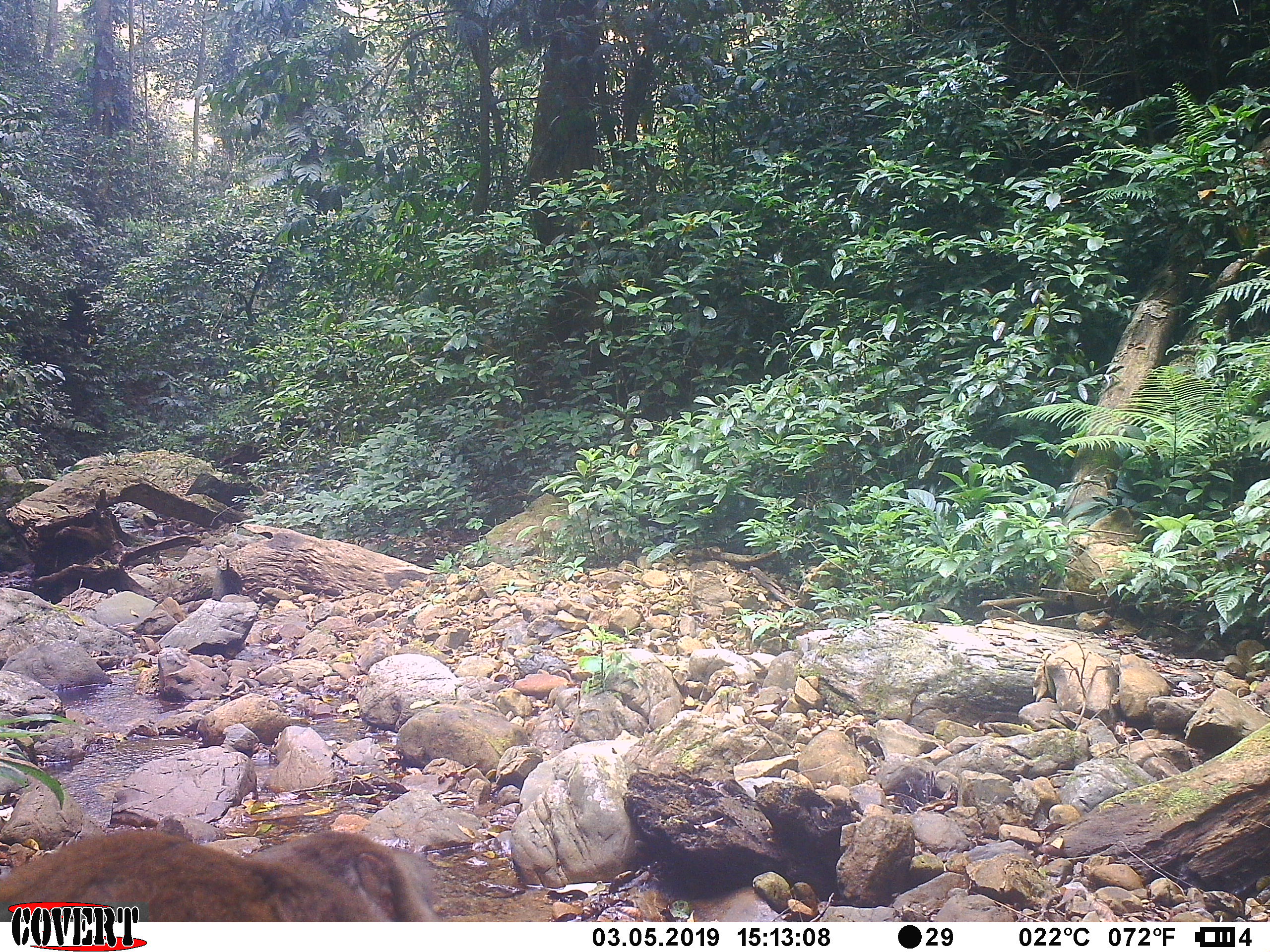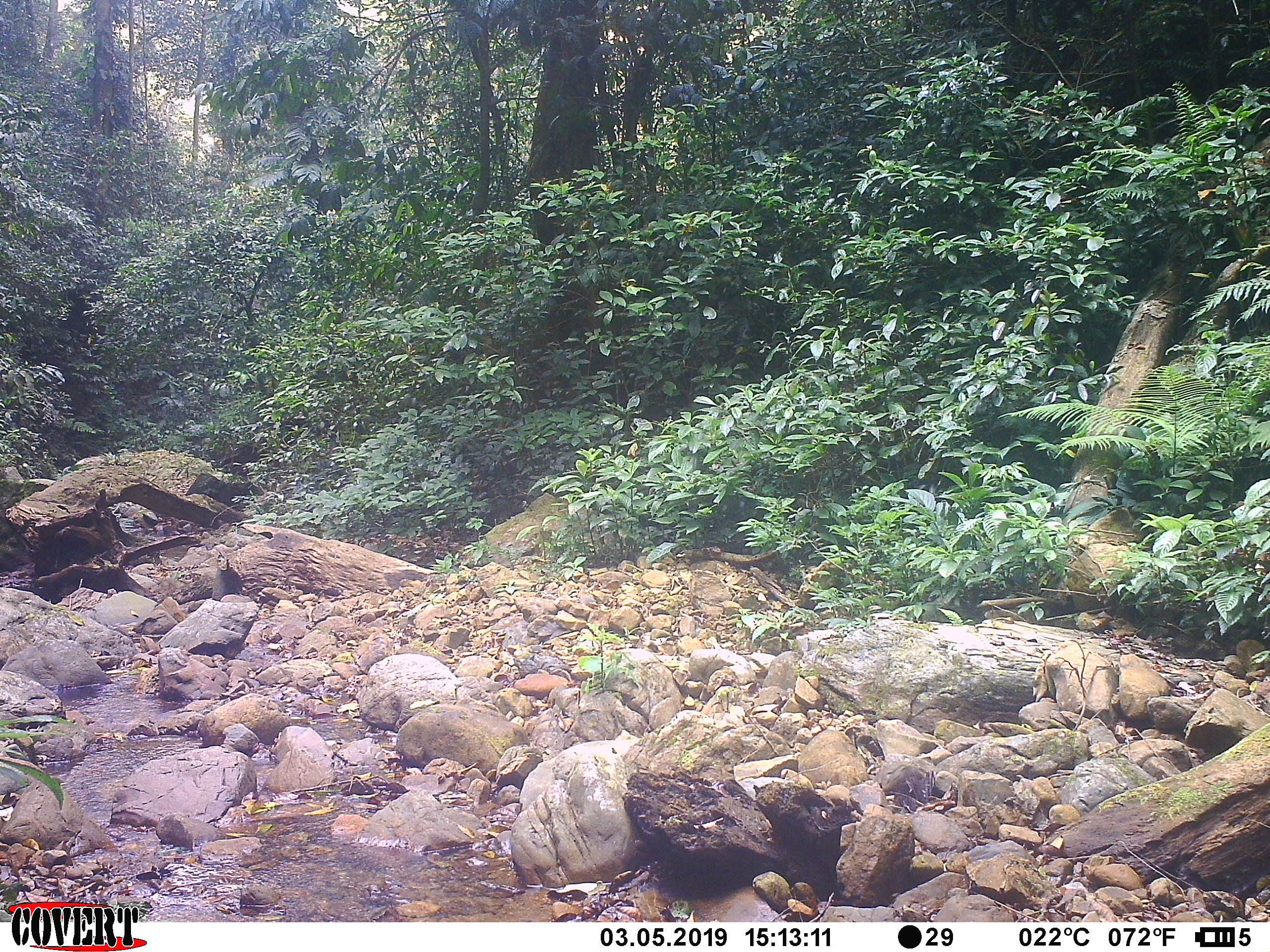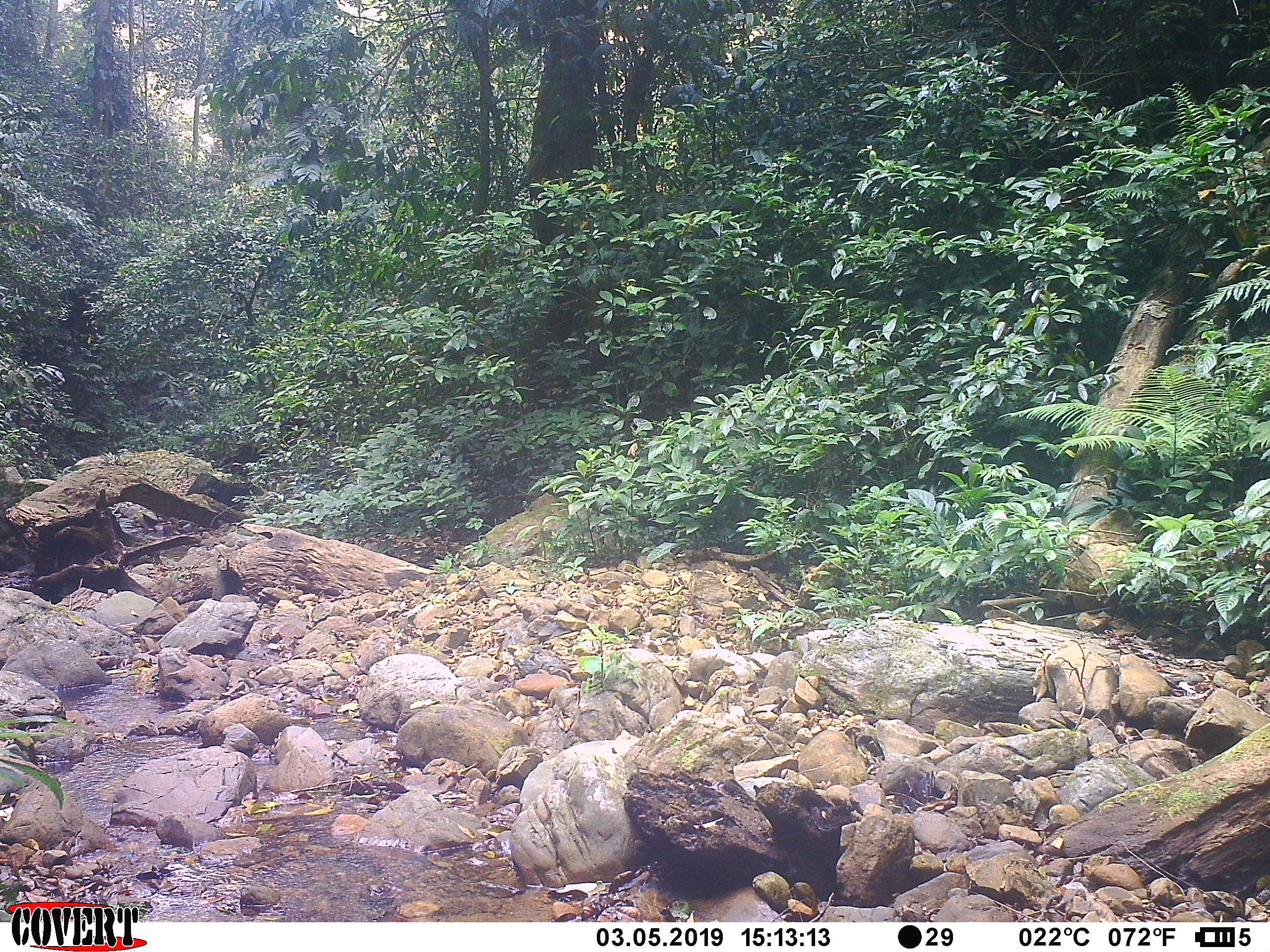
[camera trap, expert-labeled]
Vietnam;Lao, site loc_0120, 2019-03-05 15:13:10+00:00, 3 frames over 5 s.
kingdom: Animalia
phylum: Chordata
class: Mammalia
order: Primates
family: Cercopithecidae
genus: Macaca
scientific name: Macaca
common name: macaques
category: assam or rhesus macaque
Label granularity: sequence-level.